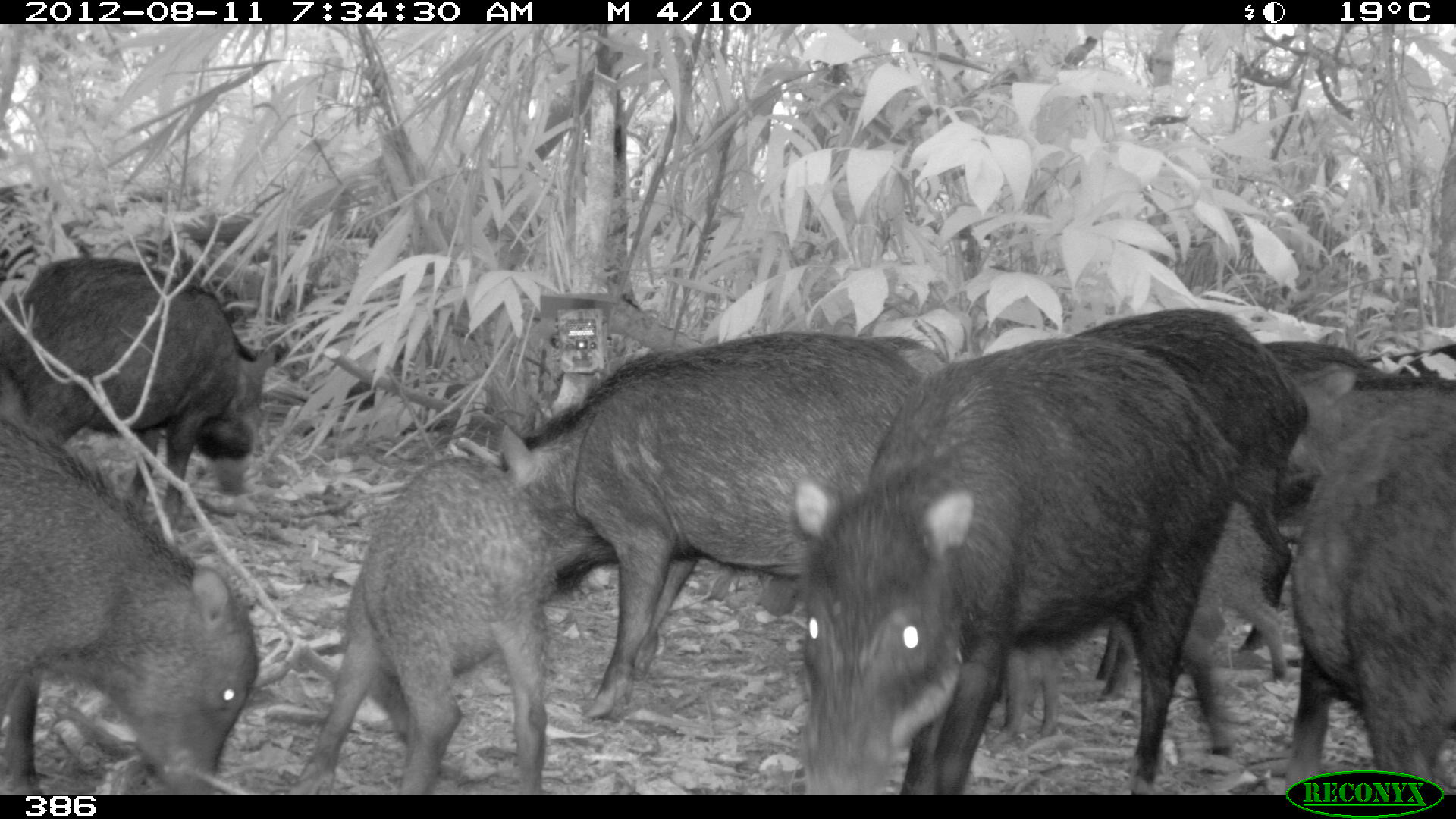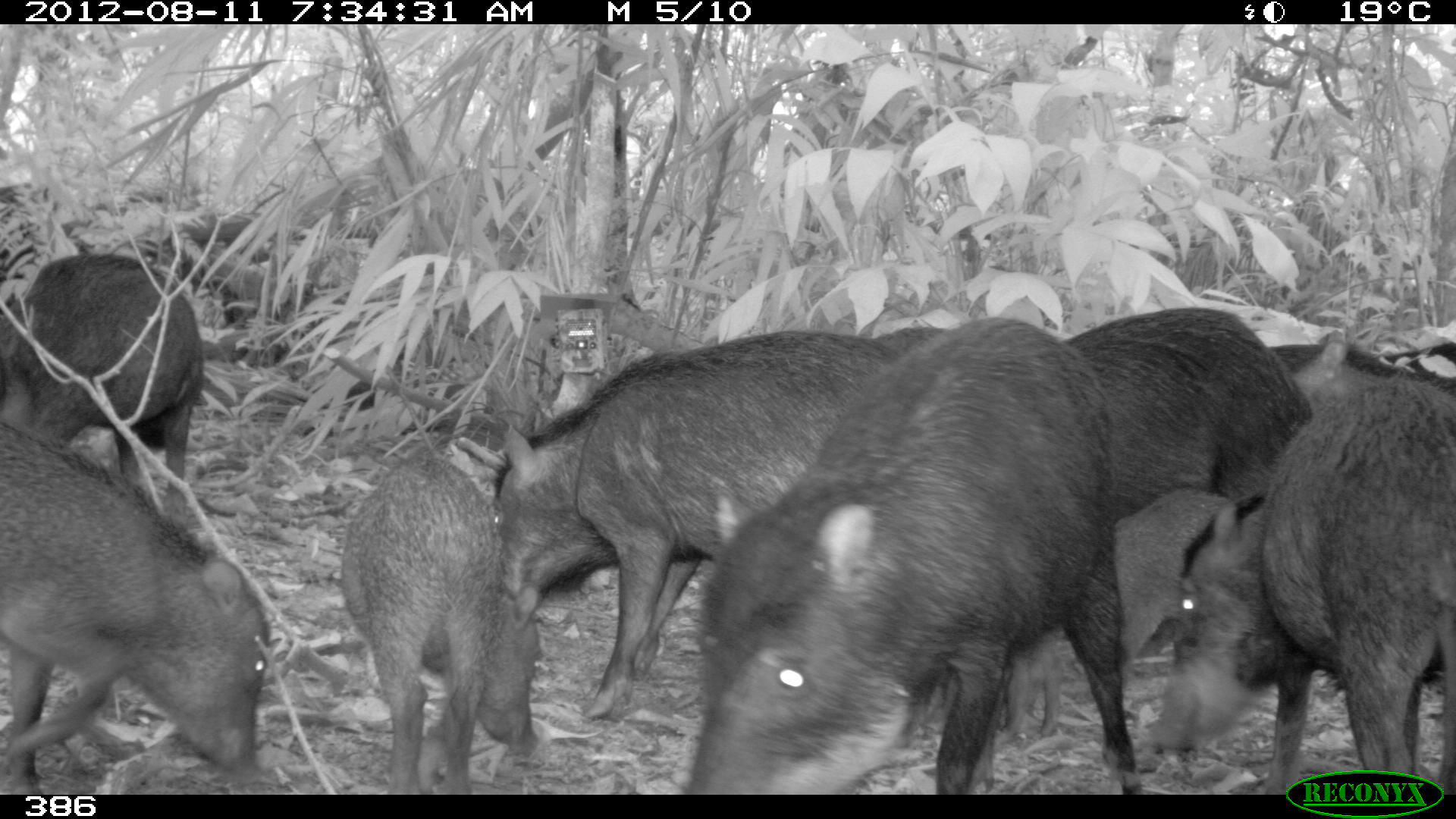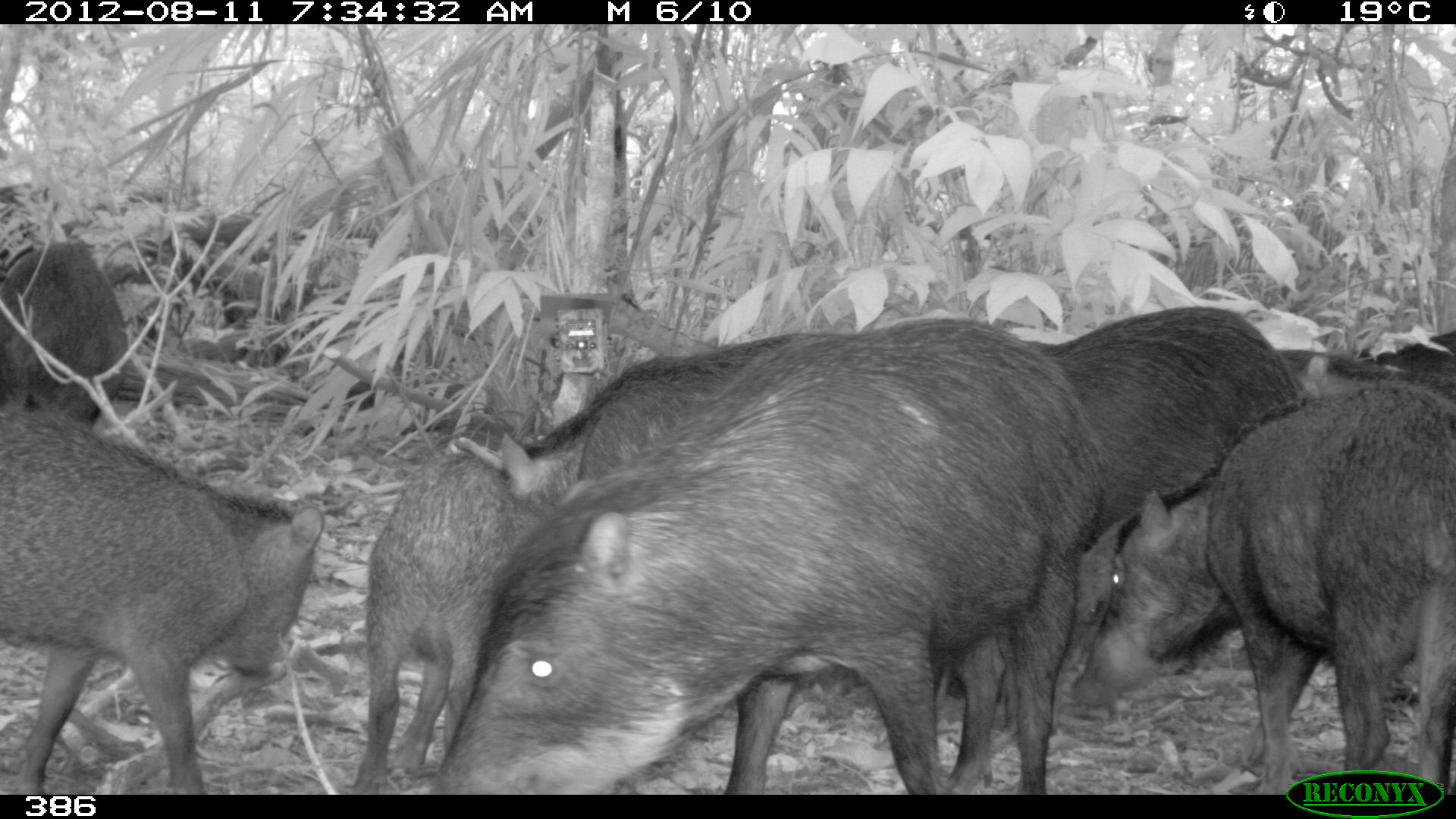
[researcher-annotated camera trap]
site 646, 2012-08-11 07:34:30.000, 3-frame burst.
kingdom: Animalia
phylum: Chordata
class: Mammalia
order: Artiodactyla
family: Tayassuidae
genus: Tayassu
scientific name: Tayassu pecari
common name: white-lipped peccary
Tayassu pecari (white-lipped peccary).